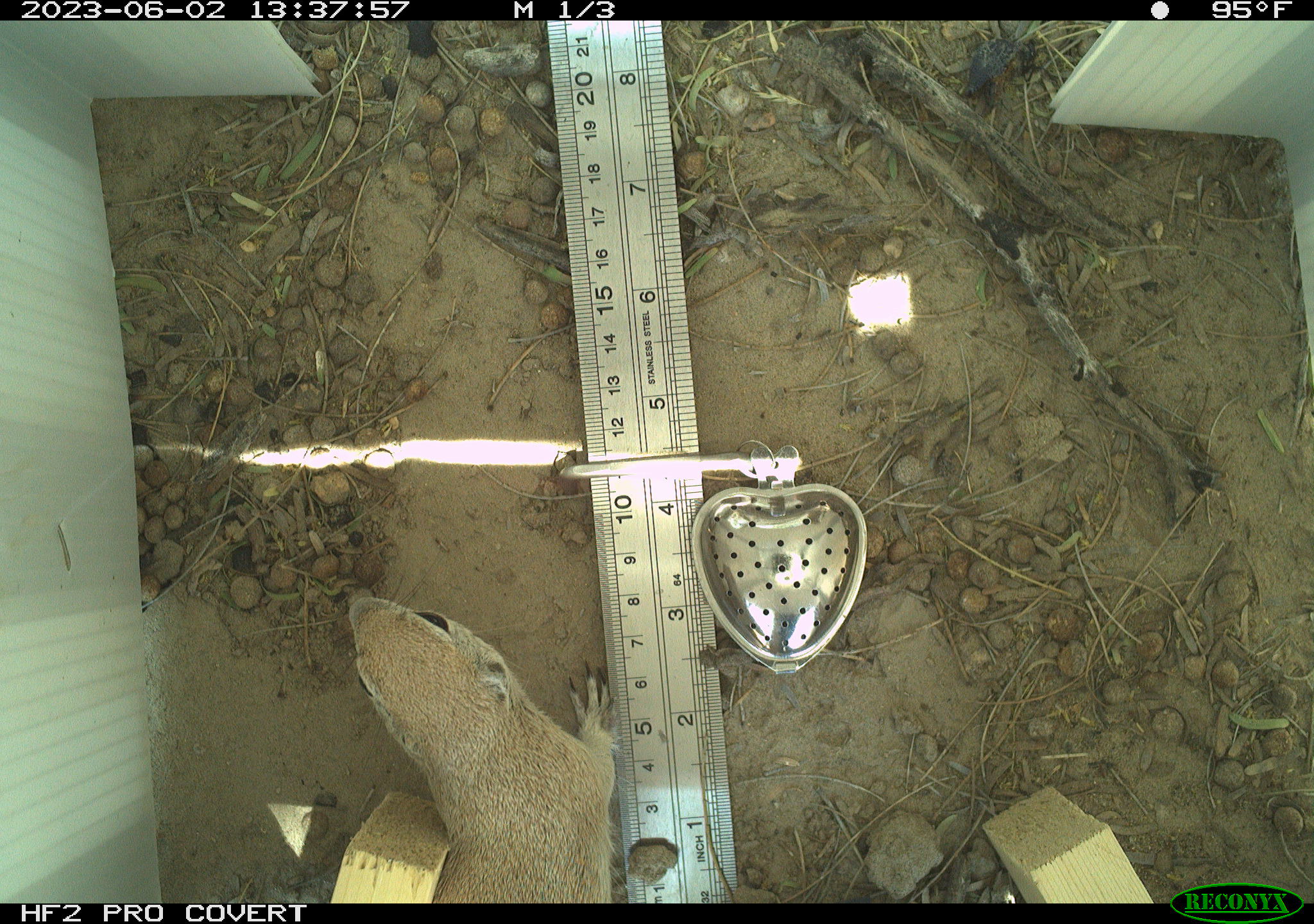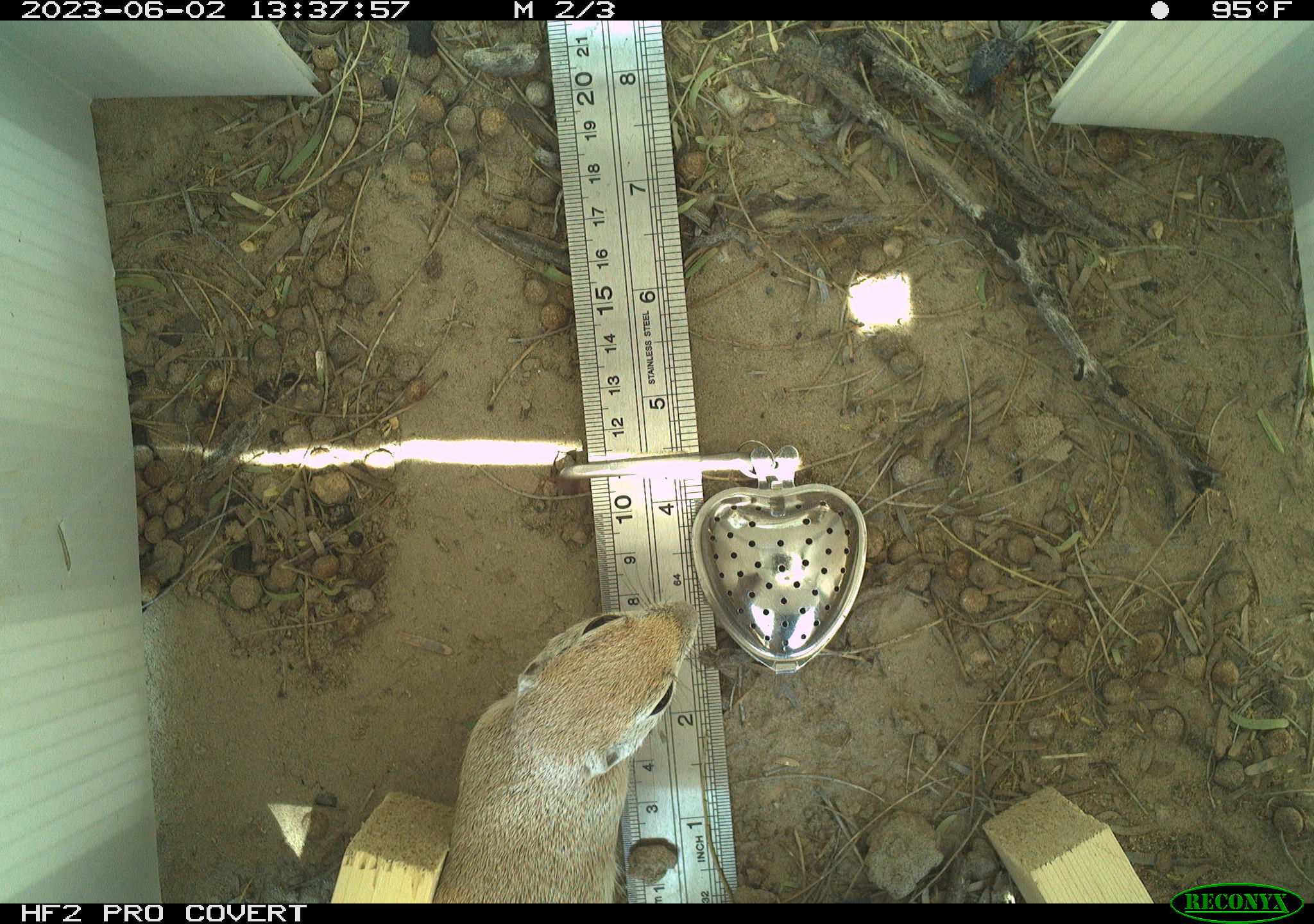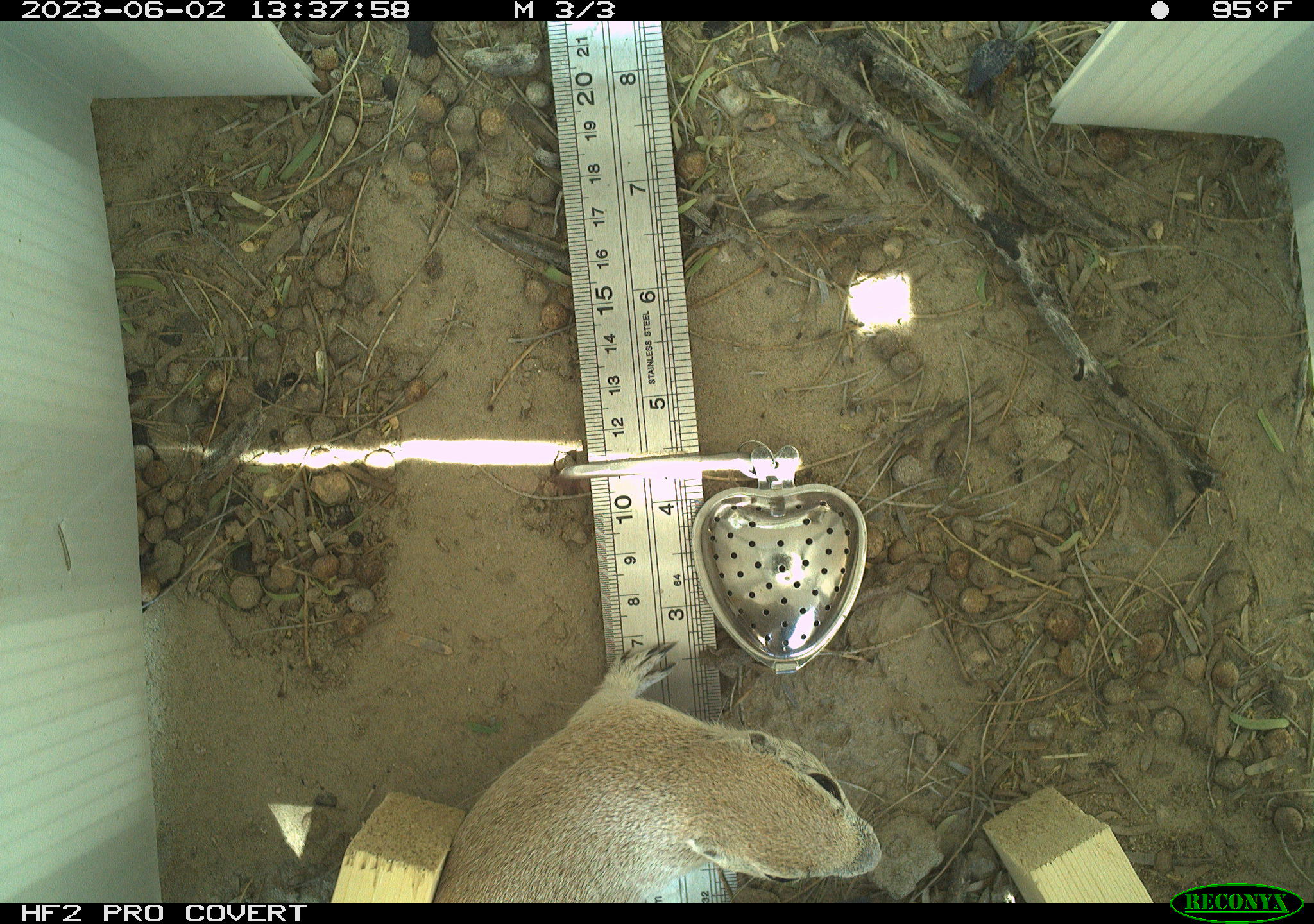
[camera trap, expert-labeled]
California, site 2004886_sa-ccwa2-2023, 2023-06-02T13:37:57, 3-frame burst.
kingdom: Animalia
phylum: Chordata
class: Mammalia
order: Rodentia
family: Sciuridae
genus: Xerospermophilus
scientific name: Xerospermophilus tereticaudus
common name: round-tailed ground squirrel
Round-tailed ground squirrel (Xerospermophilus tereticaudus).